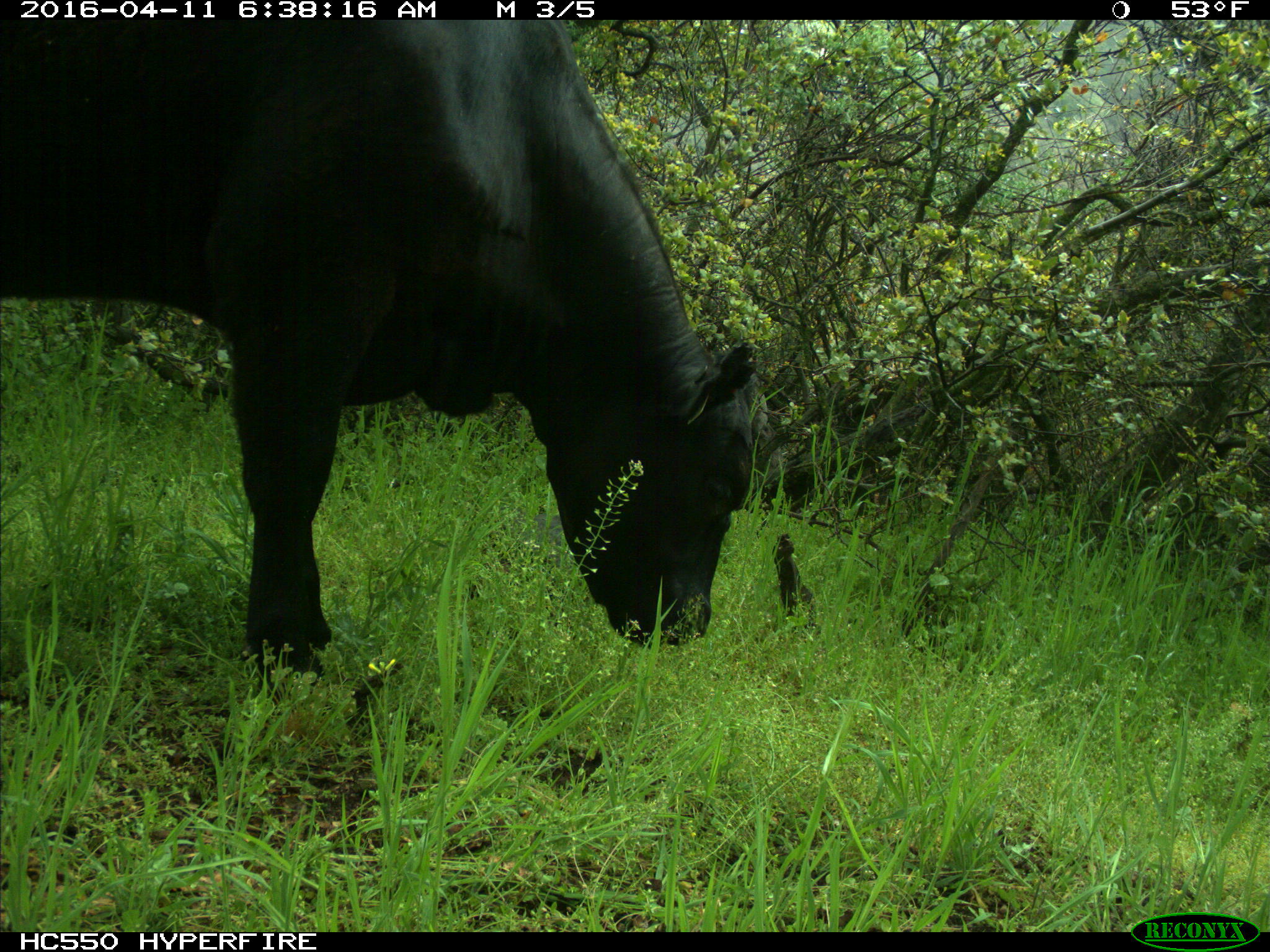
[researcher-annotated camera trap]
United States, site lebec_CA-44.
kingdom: Animalia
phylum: Chordata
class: Mammalia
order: Artiodactyla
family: Bovidae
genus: Bos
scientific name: Bos taurus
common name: domestic cow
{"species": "Bos taurus (domestic cow)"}